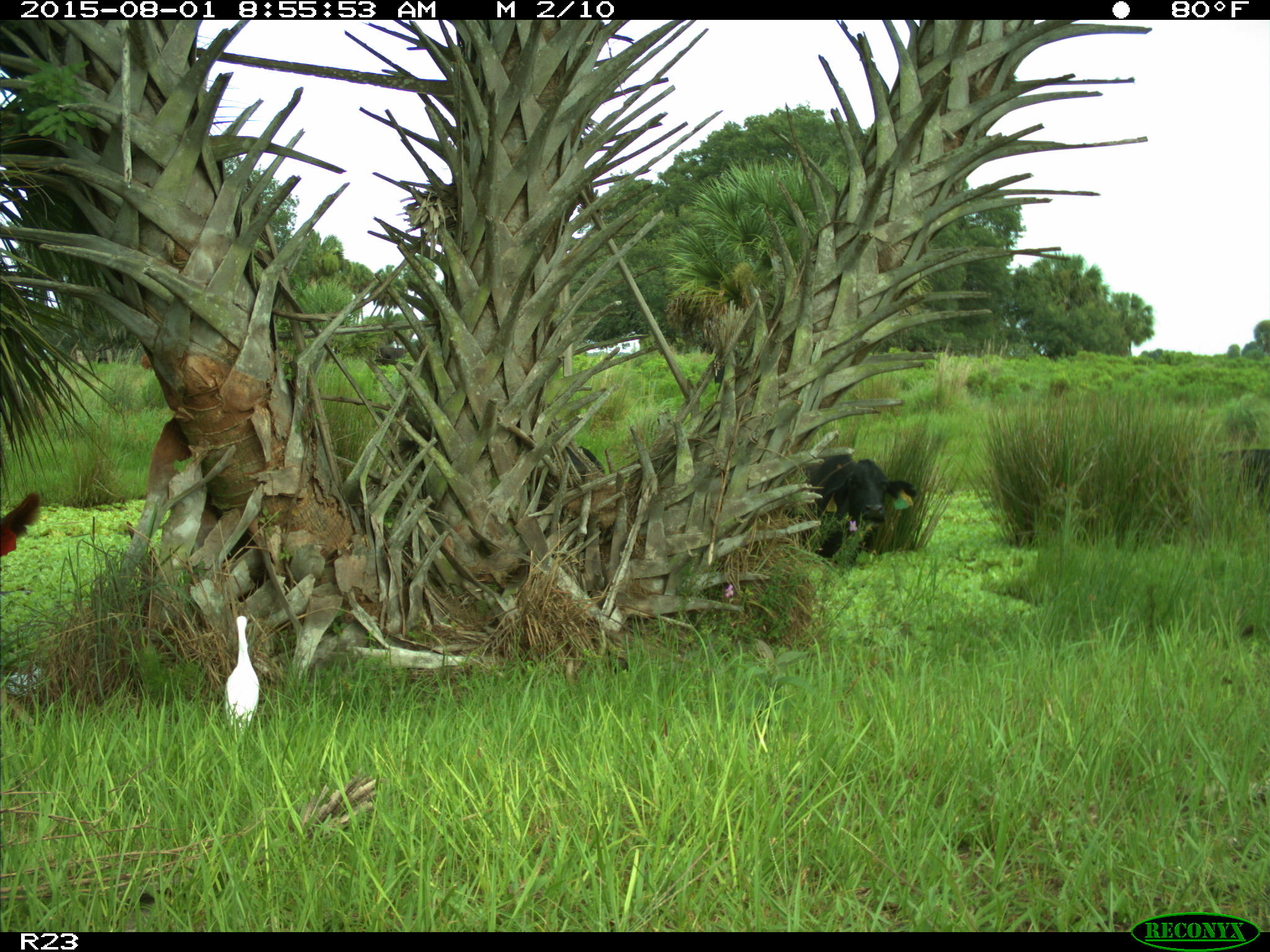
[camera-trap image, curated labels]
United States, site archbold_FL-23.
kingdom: Animalia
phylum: Chordata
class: Mammalia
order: Artiodactyla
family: Bovidae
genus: Bos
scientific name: Bos taurus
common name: domestic cow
Bos taurus (domestic cow).